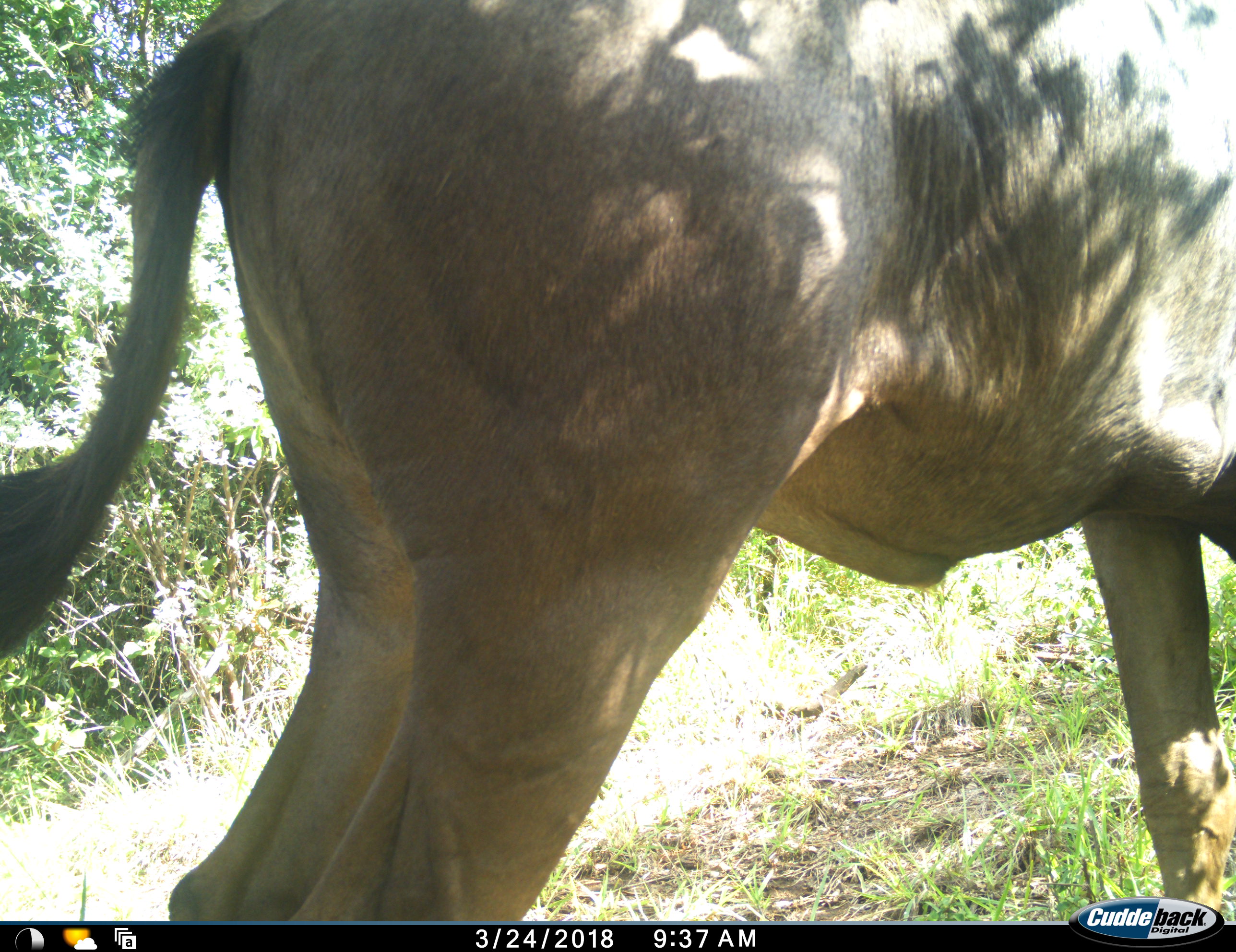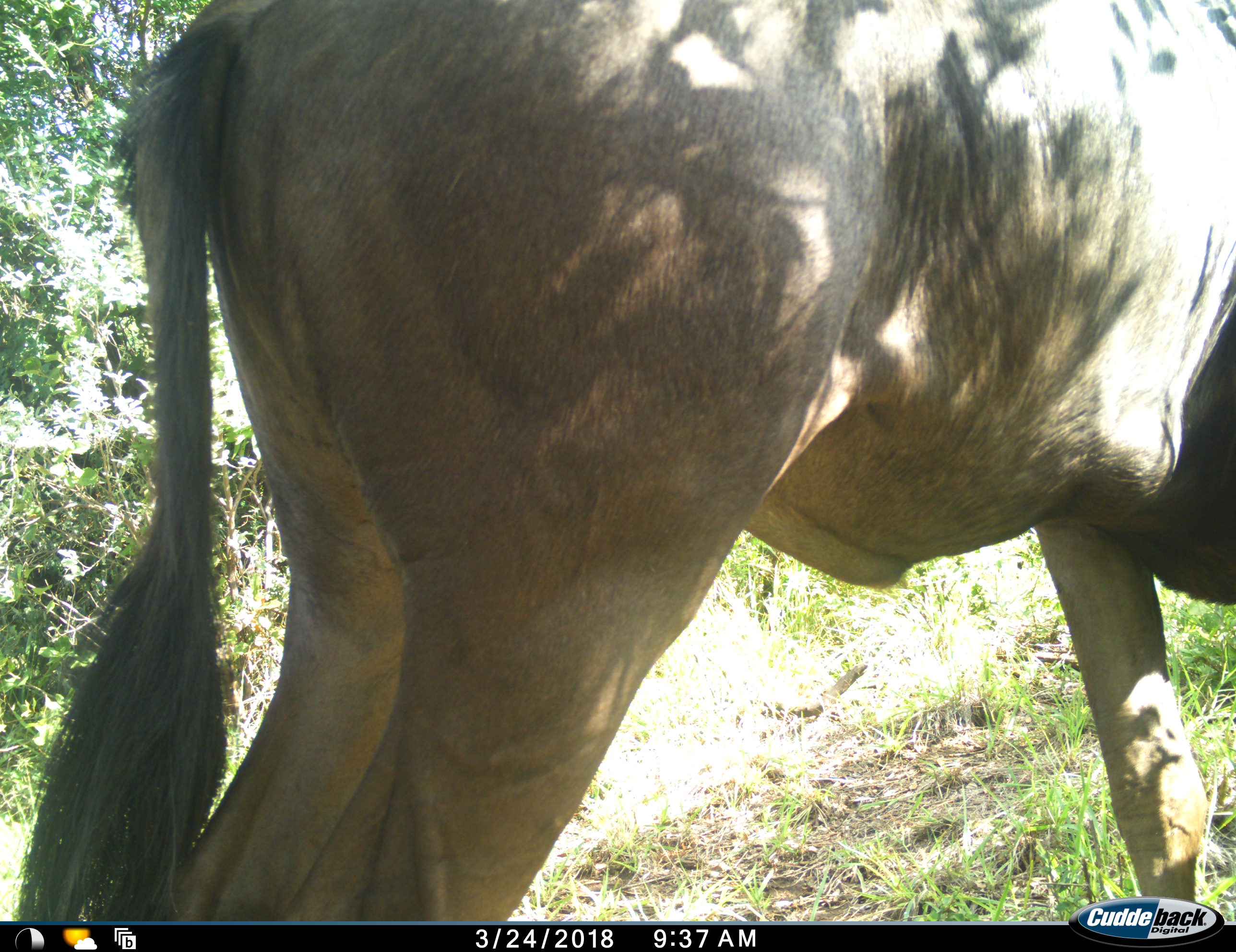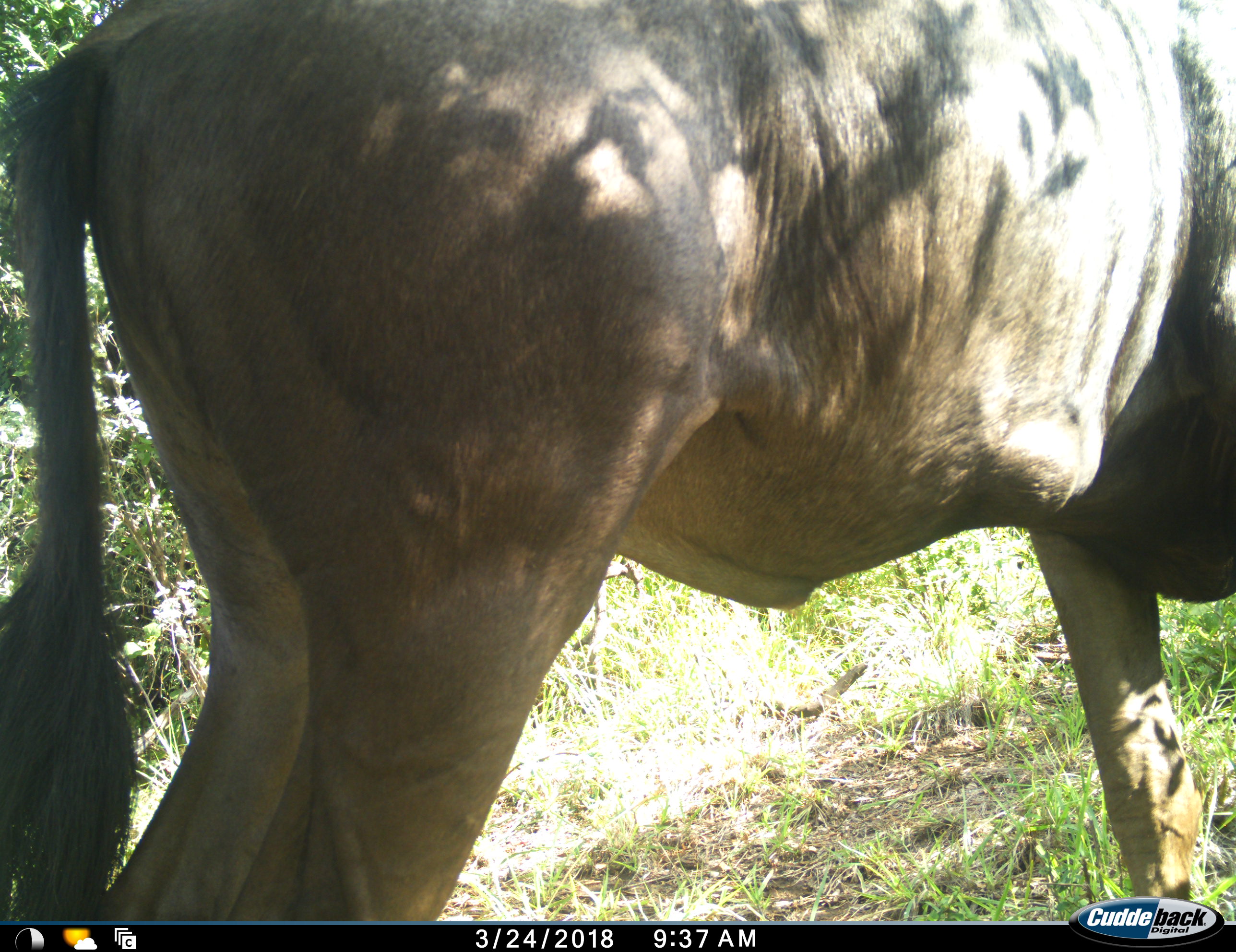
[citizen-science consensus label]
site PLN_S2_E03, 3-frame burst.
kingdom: Animalia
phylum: Chordata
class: Mammalia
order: Artiodactyla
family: Bovidae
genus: Connochaetes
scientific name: Connochaetes taurinus taurinus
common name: blue wildebeest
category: wildebeestblue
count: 1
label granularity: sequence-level